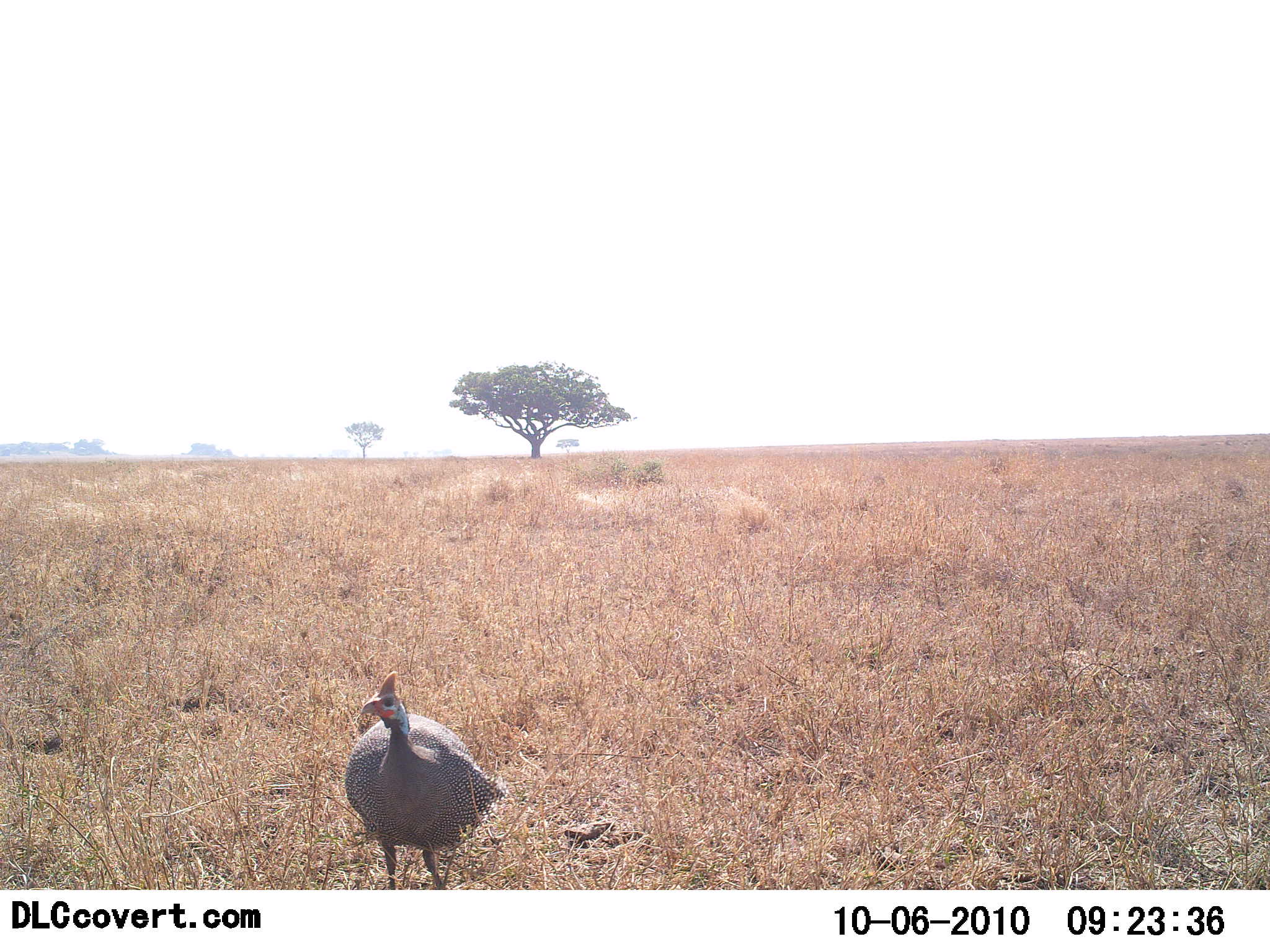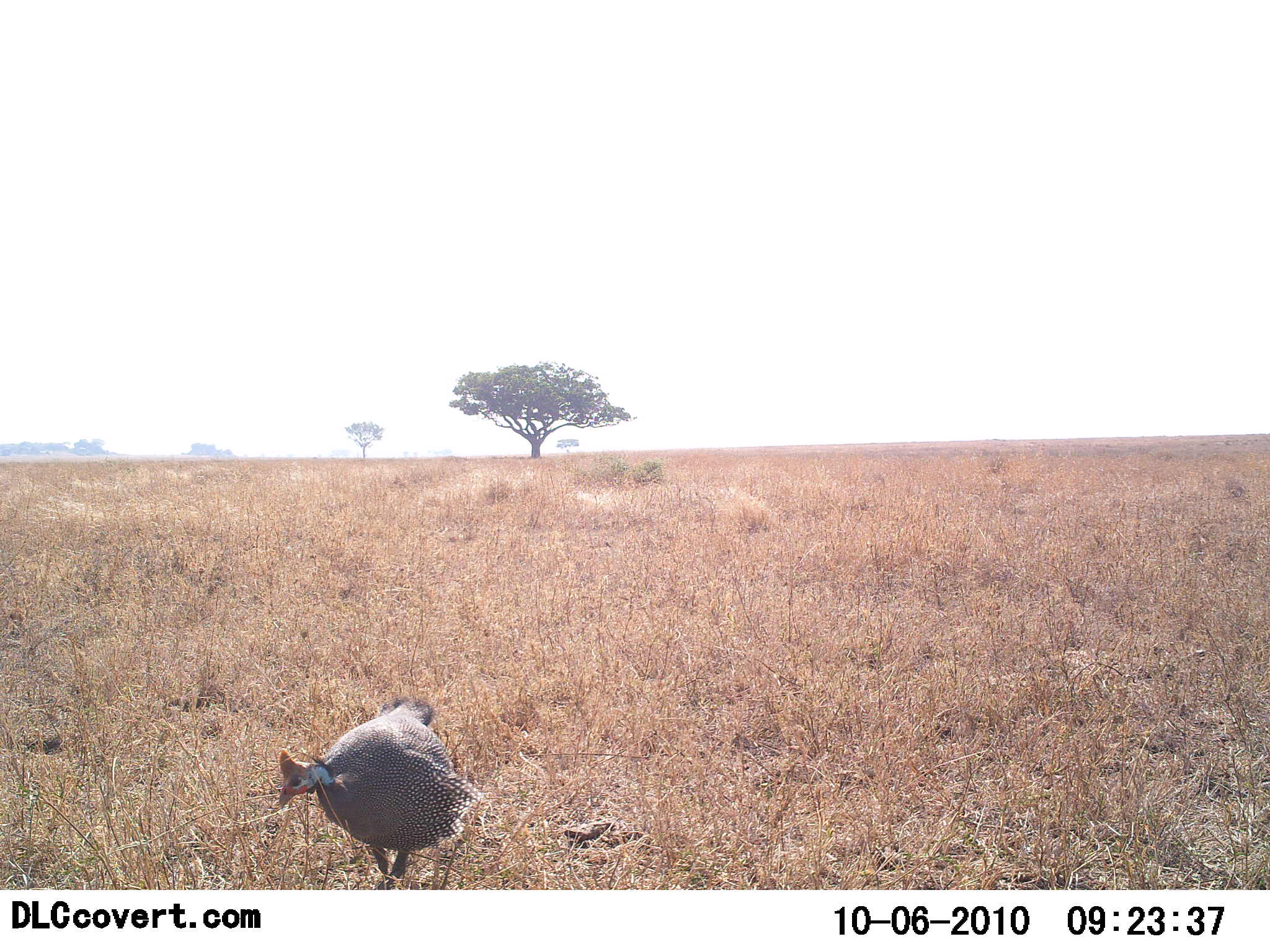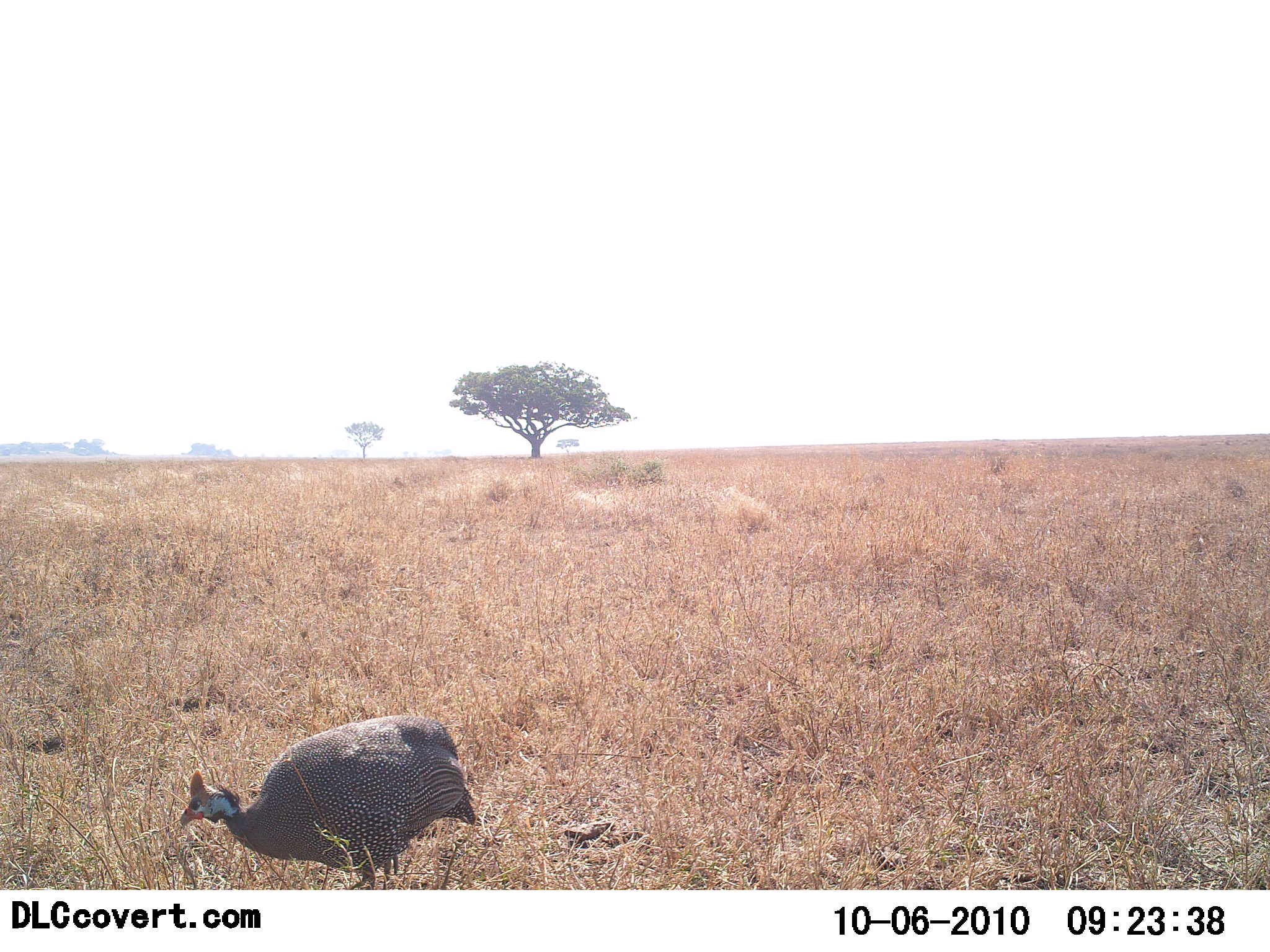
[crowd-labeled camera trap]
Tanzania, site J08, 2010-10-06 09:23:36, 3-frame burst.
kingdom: Animalia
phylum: Chordata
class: Aves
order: Galliformes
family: Numididae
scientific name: Numididae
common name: guinea fowl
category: guineafowl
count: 1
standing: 21%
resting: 0%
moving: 50%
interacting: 0%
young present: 0%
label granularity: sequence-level